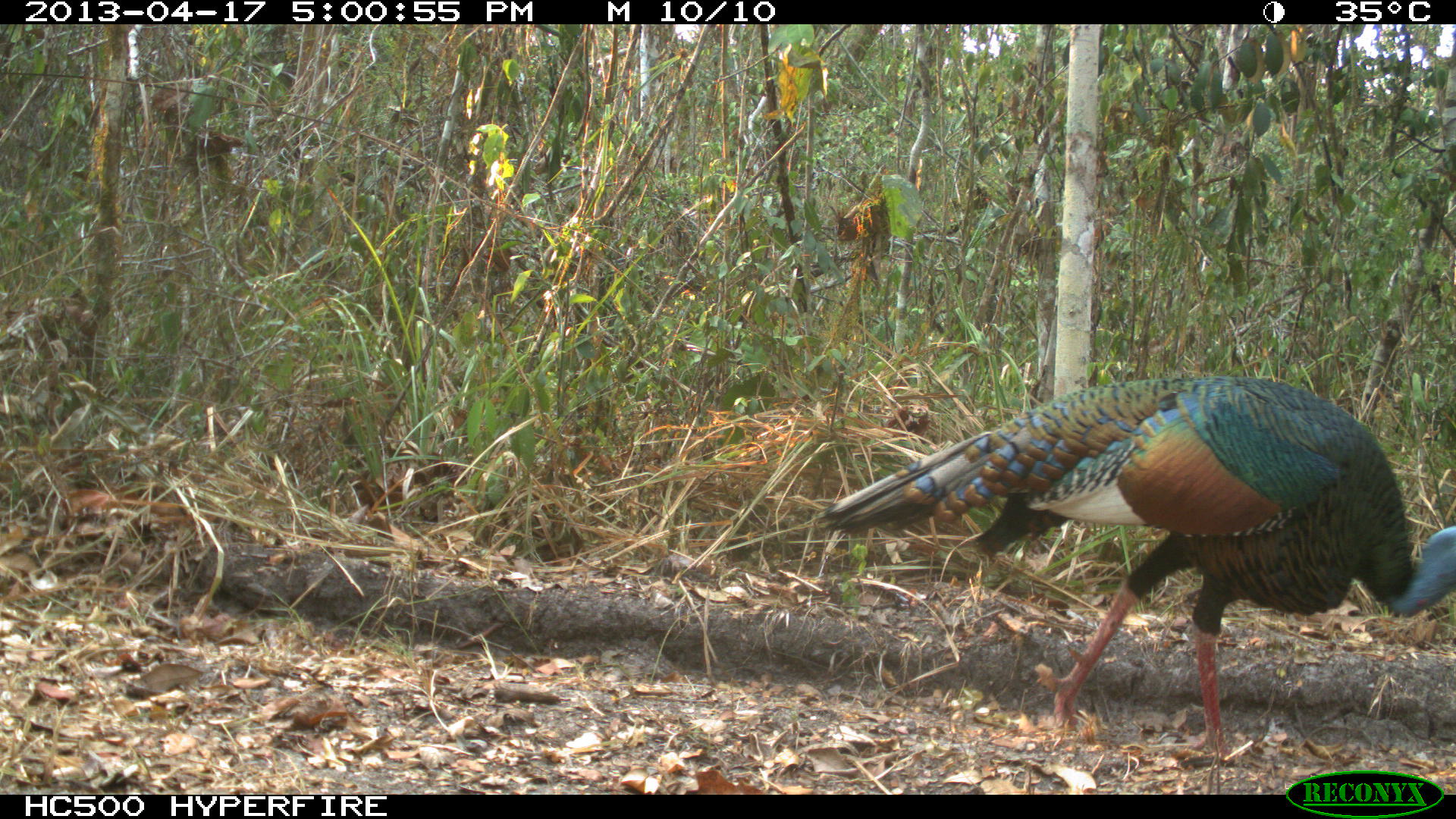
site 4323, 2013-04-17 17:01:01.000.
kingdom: Animalia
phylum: Chordata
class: Aves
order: Galliformes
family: Phasianidae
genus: Meleagris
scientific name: Meleagris ocellata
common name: ocellated turkey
Meleagris ocellata (ocellated turkey), count 1, sex male.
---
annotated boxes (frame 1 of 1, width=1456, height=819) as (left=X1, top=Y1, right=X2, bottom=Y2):
meleagris ocellata: (left=811, top=374, right=1456, bottom=763)